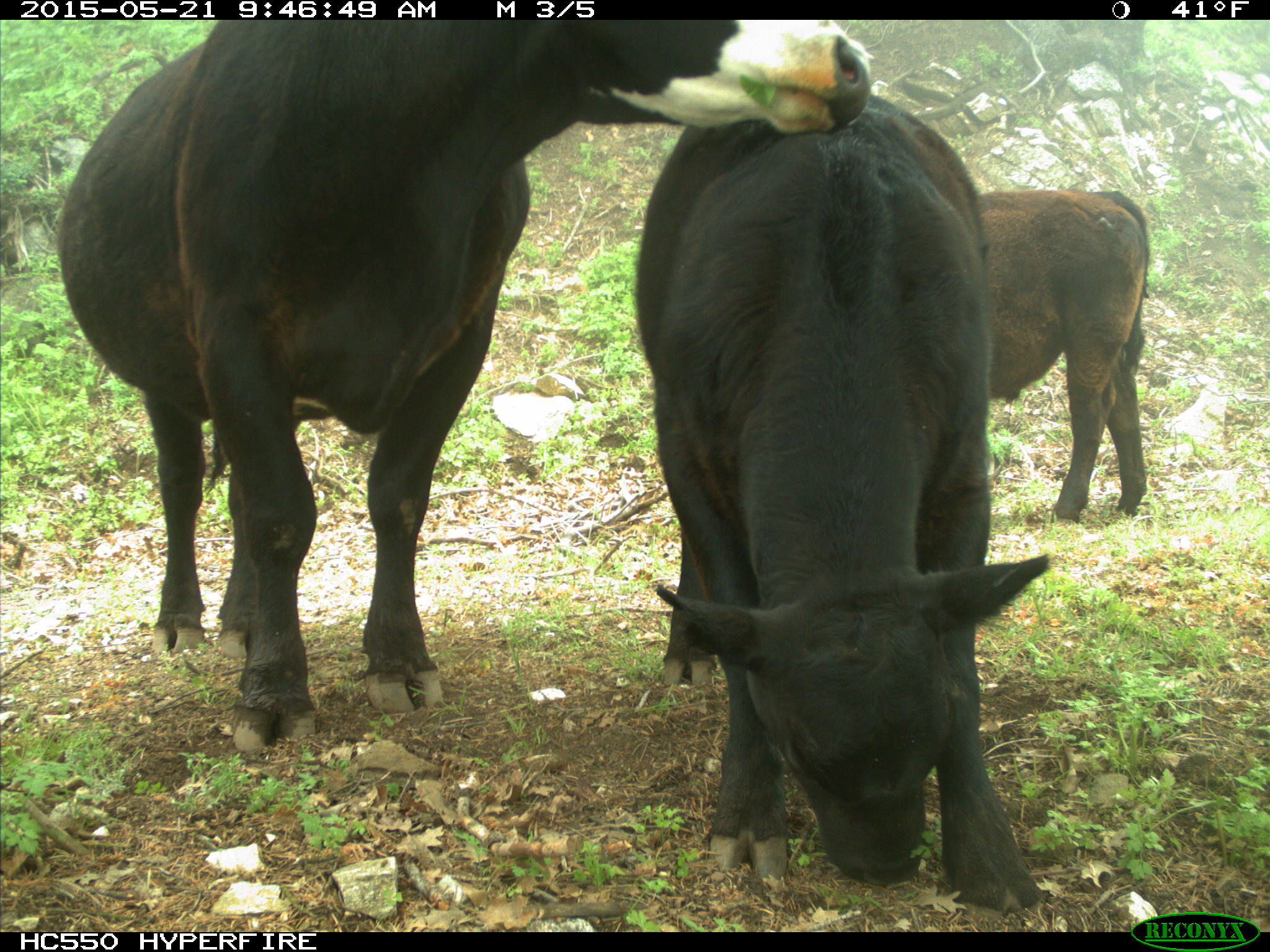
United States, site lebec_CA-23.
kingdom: Animalia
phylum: Chordata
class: Mammalia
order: Artiodactyla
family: Bovidae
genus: Bos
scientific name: Bos taurus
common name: domestic cow